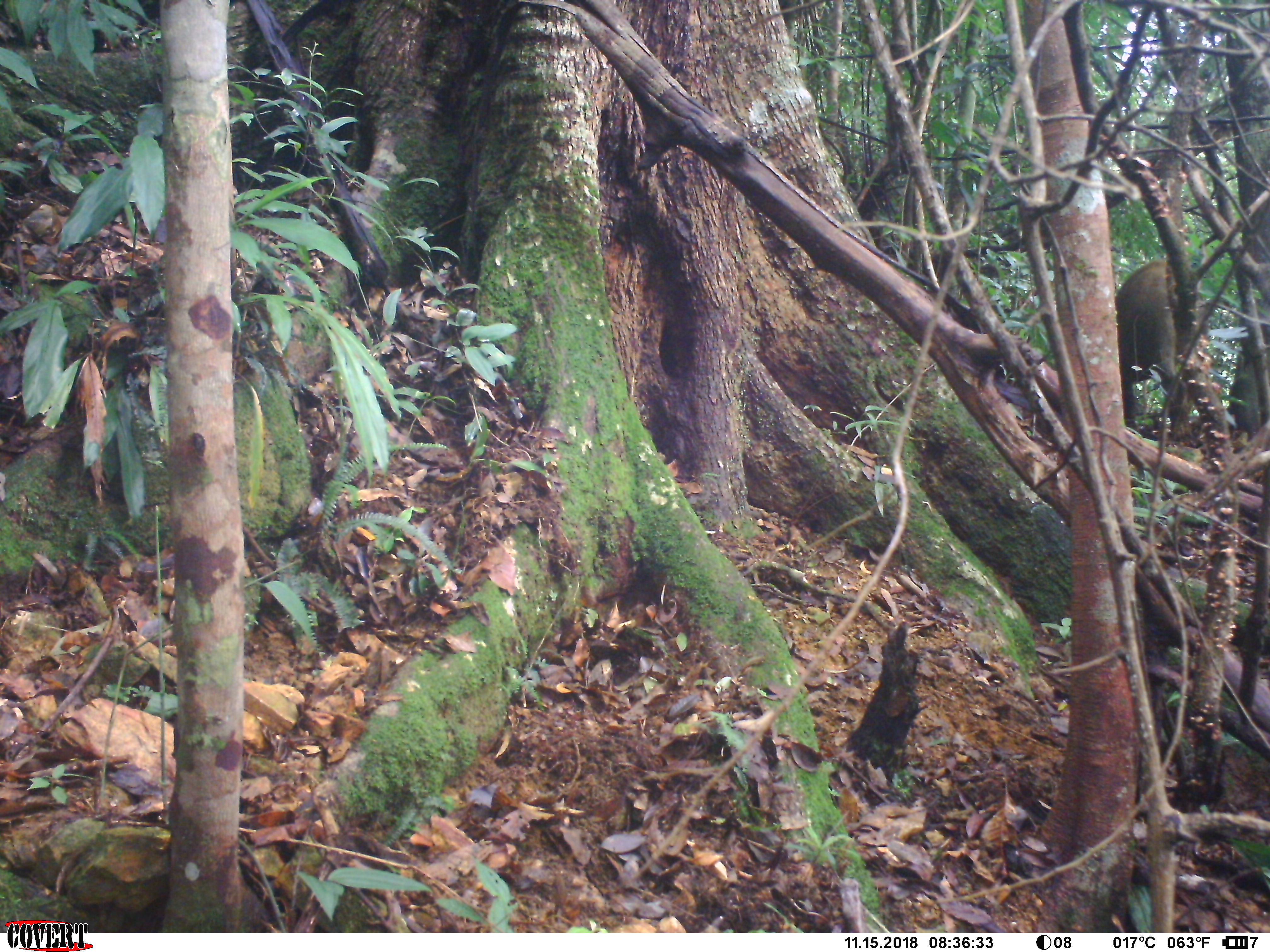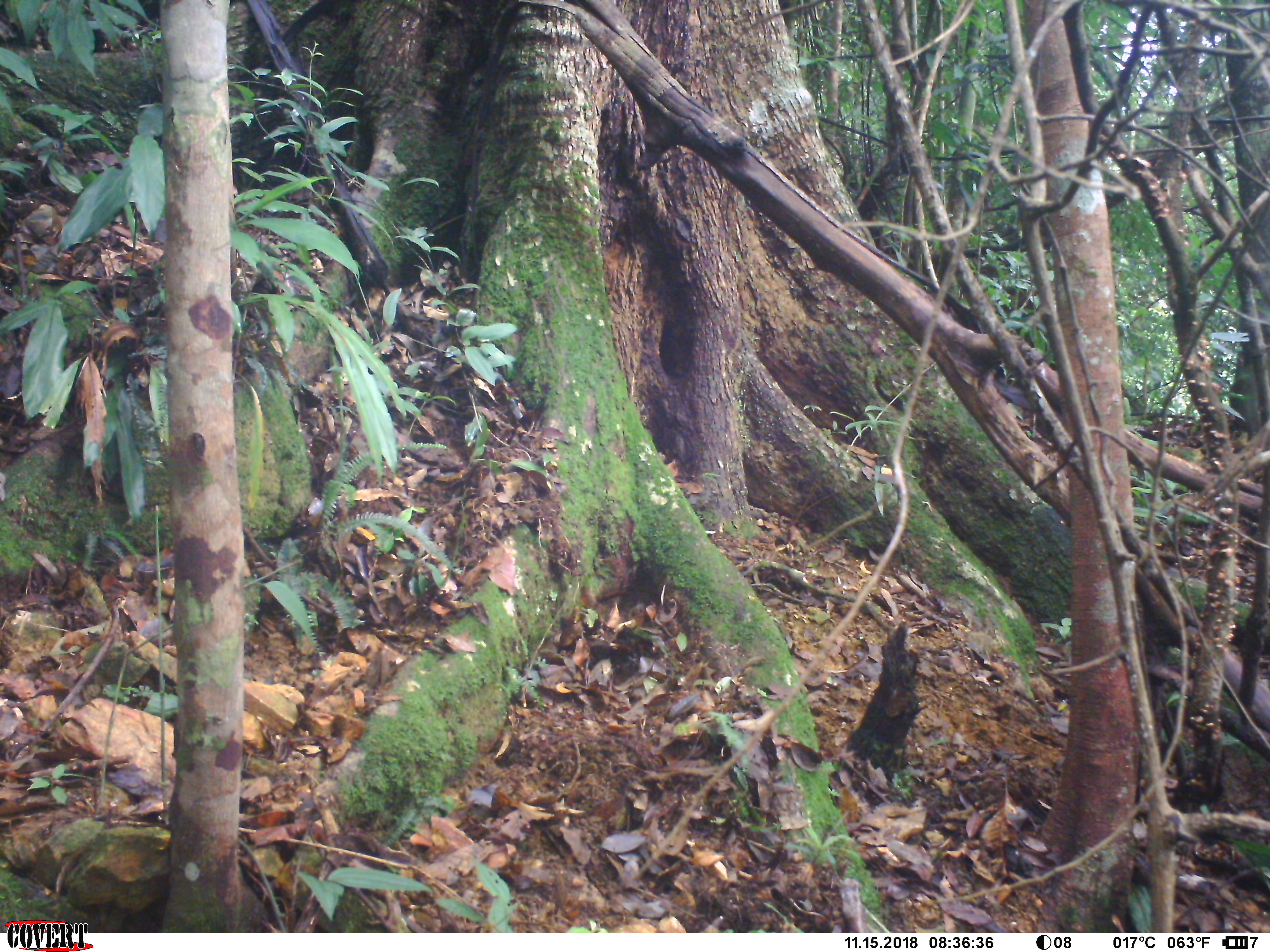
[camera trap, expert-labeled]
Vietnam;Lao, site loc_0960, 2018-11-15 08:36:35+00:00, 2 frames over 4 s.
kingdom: Animalia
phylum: Chordata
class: Mammalia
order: Artiodactyla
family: Suidae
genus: Sus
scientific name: Sus scrofa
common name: eurasian wild pig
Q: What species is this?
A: Eurasian wild pig (Sus scrofa).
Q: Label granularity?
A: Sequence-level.